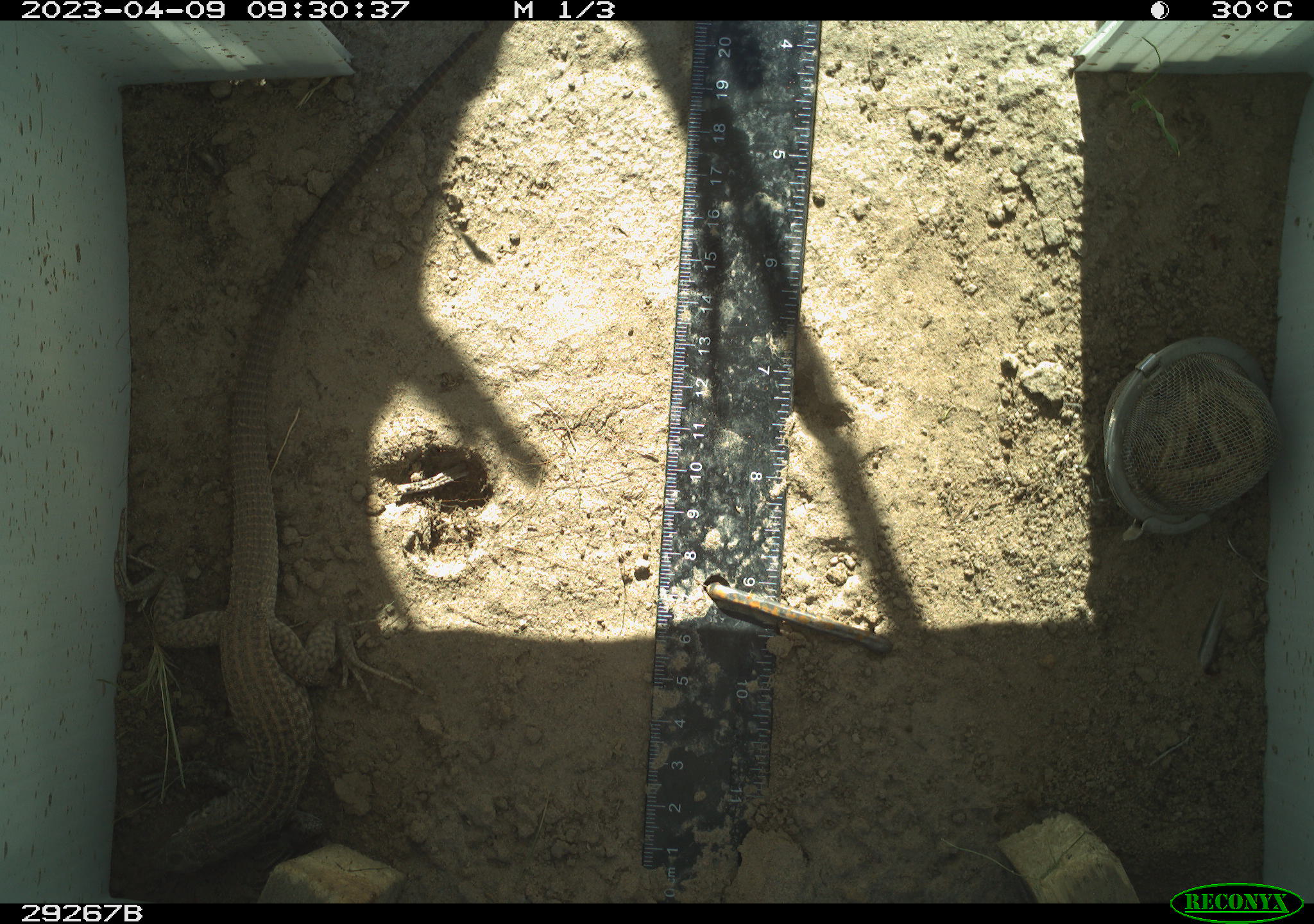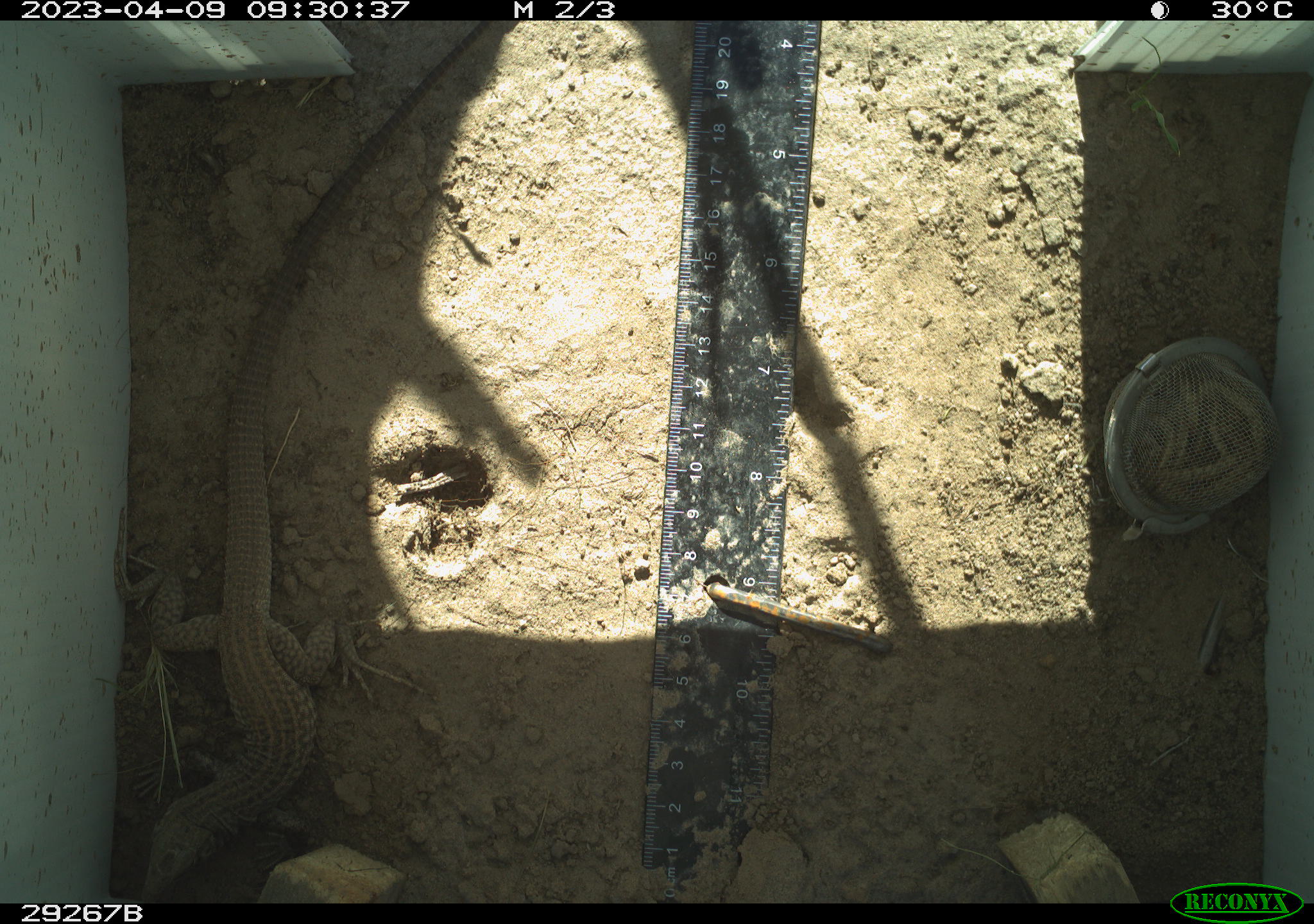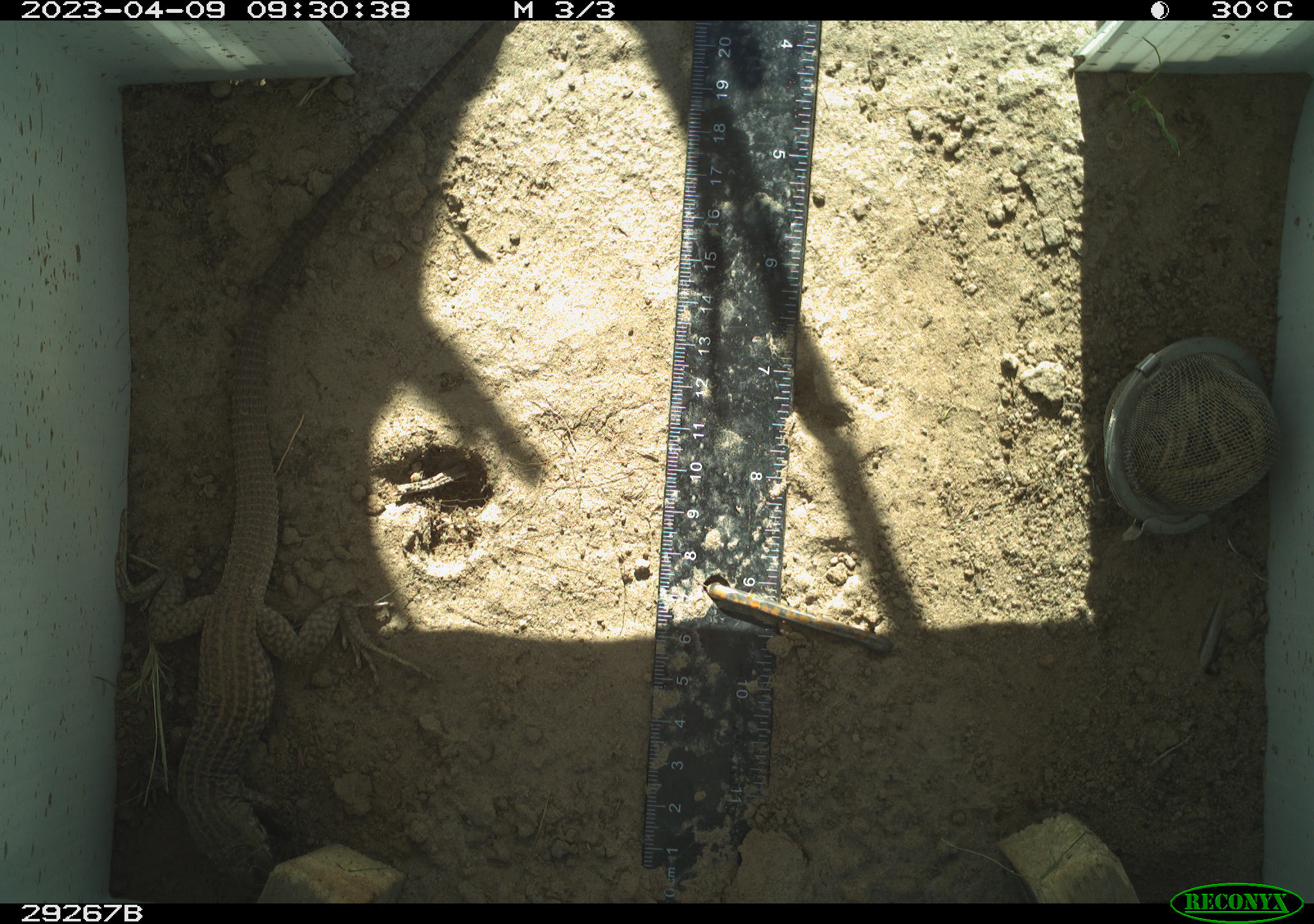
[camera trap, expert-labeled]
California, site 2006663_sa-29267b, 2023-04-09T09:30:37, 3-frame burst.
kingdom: Animalia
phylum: Chordata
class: Reptilia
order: Squamata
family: Teiidae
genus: Aspidoscelis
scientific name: Aspidoscelis tigris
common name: western whiptail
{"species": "western whiptail (Aspidoscelis tigris)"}